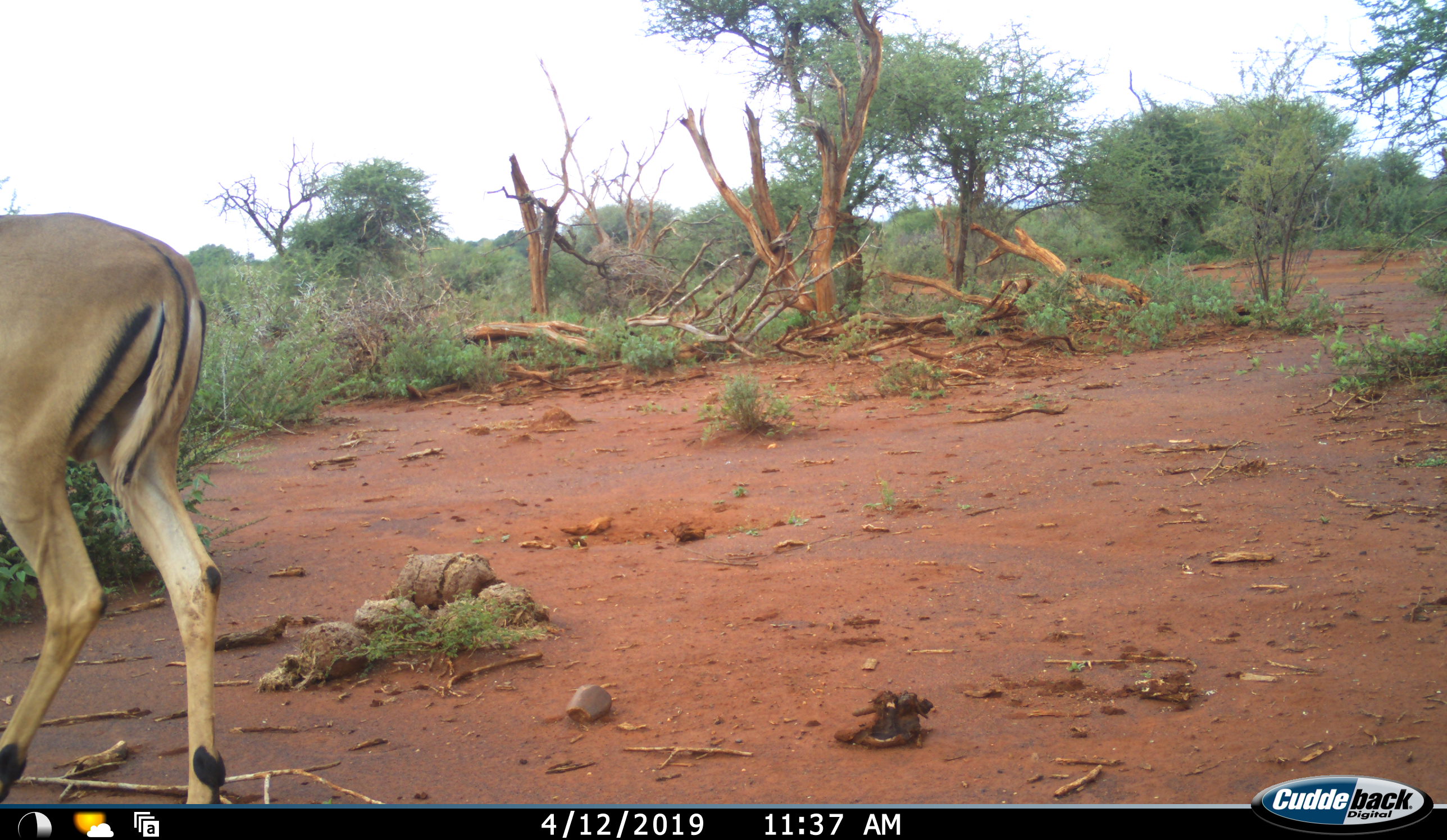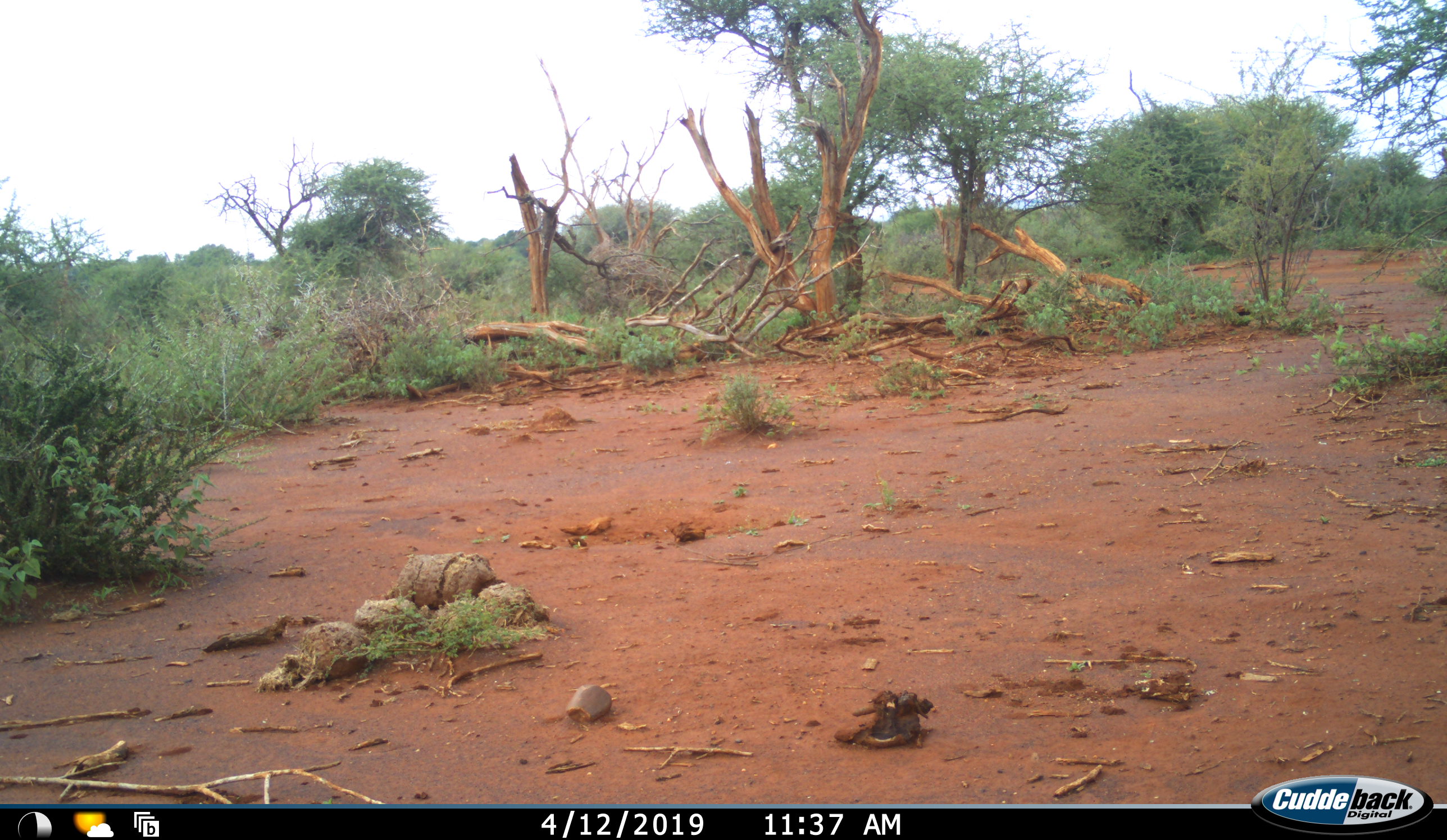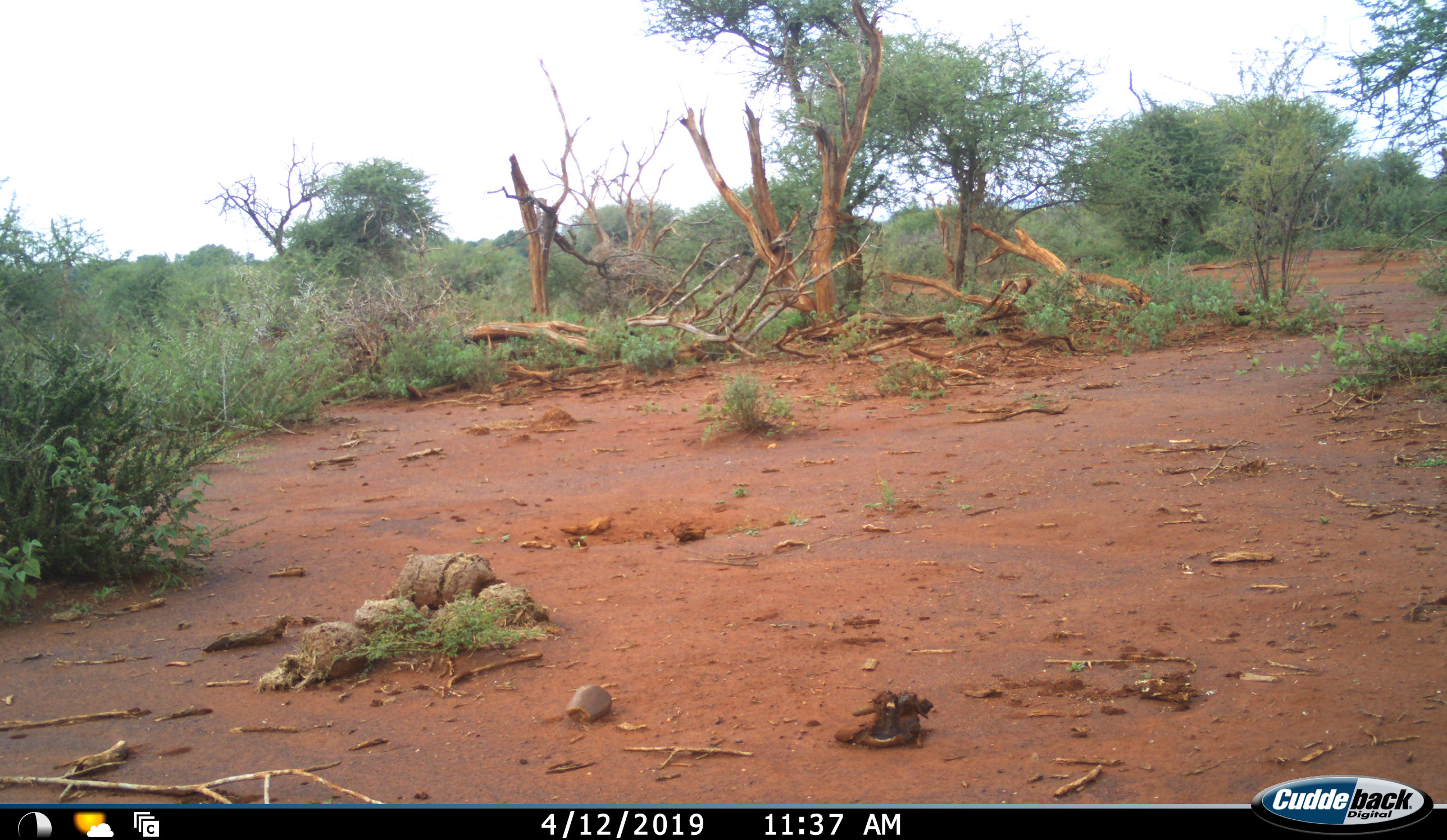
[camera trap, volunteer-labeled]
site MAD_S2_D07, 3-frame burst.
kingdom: Animalia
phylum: Chordata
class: Mammalia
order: Artiodactyla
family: Bovidae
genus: Aepyceros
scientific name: Aepyceros melampus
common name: impala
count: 1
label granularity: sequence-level